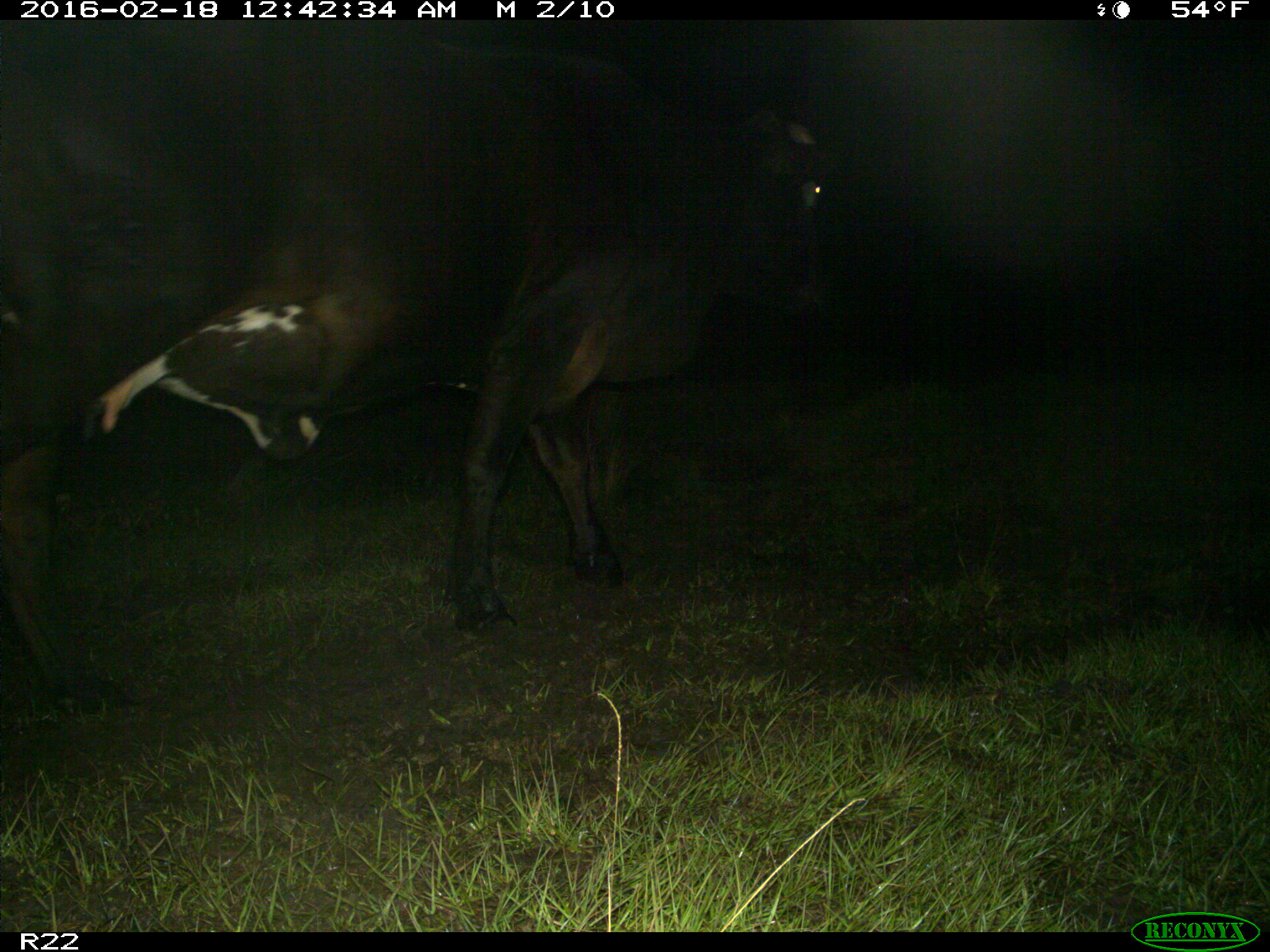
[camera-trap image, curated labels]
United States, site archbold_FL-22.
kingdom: Animalia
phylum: Chordata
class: Mammalia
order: Artiodactyla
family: Bovidae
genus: Bos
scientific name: Bos taurus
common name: domestic cow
Bos taurus (domestic cow).